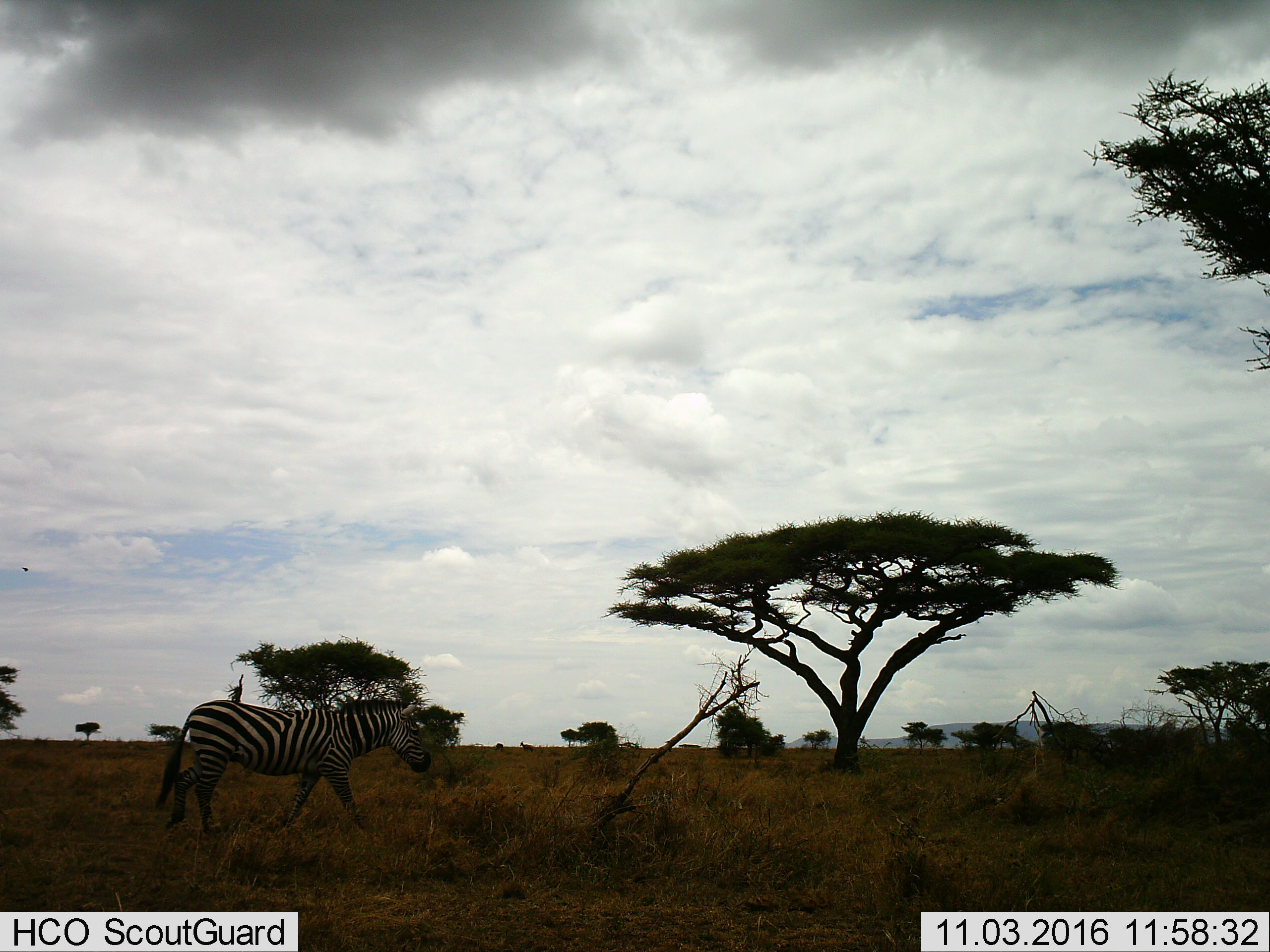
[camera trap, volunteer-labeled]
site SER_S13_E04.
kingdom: Animalia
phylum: Chordata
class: Mammalia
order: Perissodactyla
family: Equidae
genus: Equus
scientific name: Equus quagga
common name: plains zebra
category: zebraplains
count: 1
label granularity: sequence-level